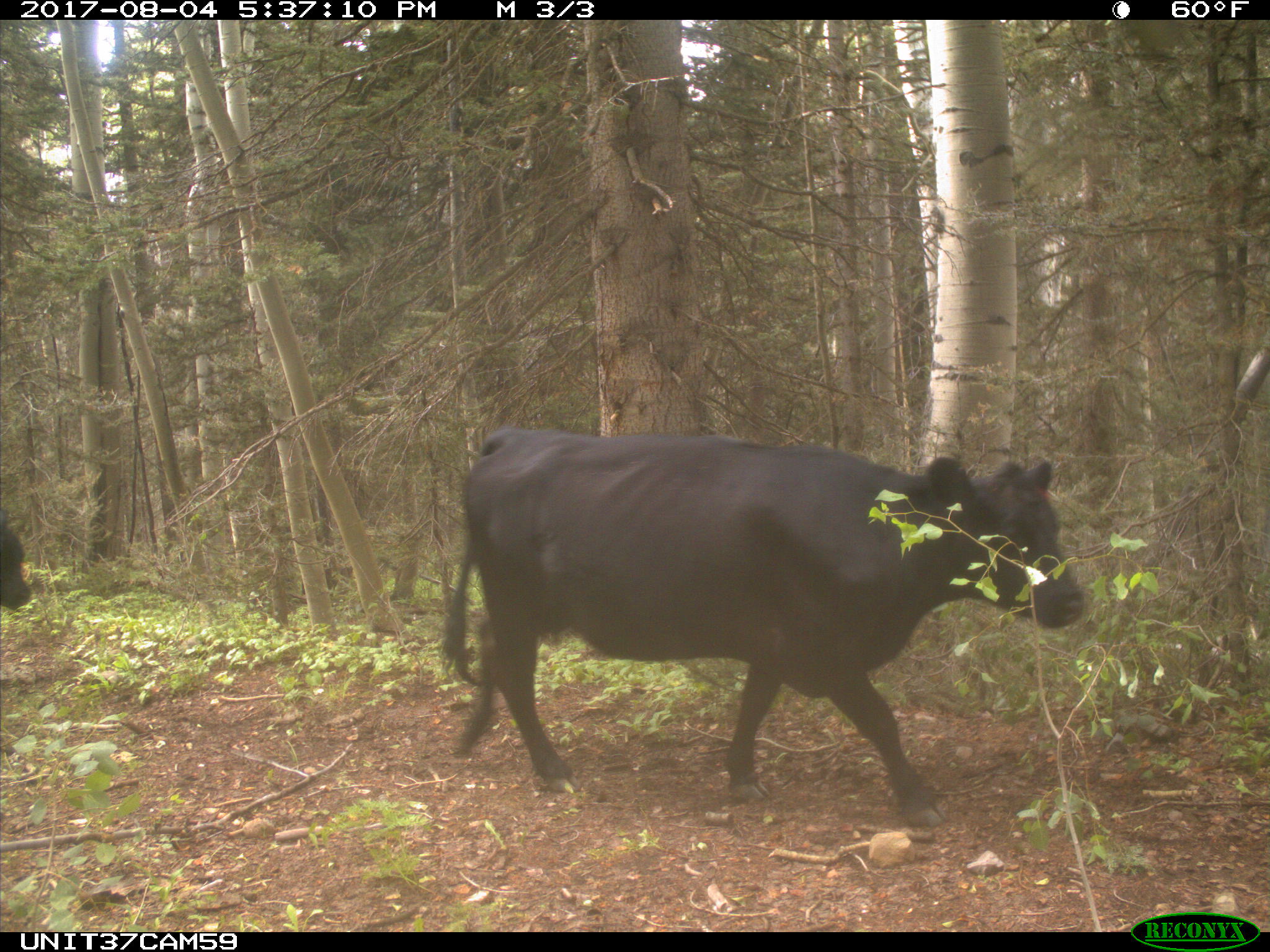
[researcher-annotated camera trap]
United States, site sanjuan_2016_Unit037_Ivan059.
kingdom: Animalia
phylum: Chordata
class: Mammalia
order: Artiodactyla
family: Bovidae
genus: Bos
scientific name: Bos taurus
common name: domestic cow